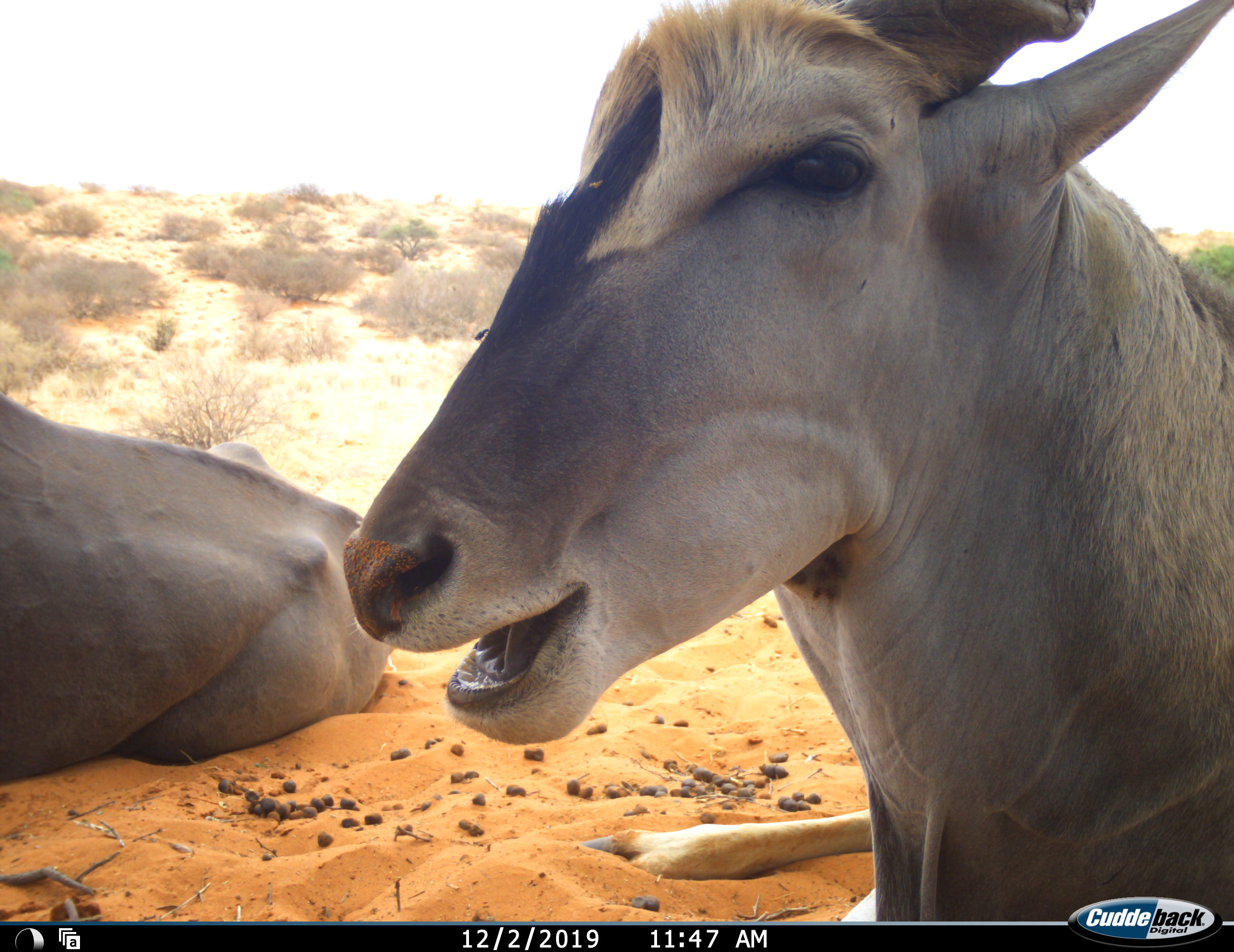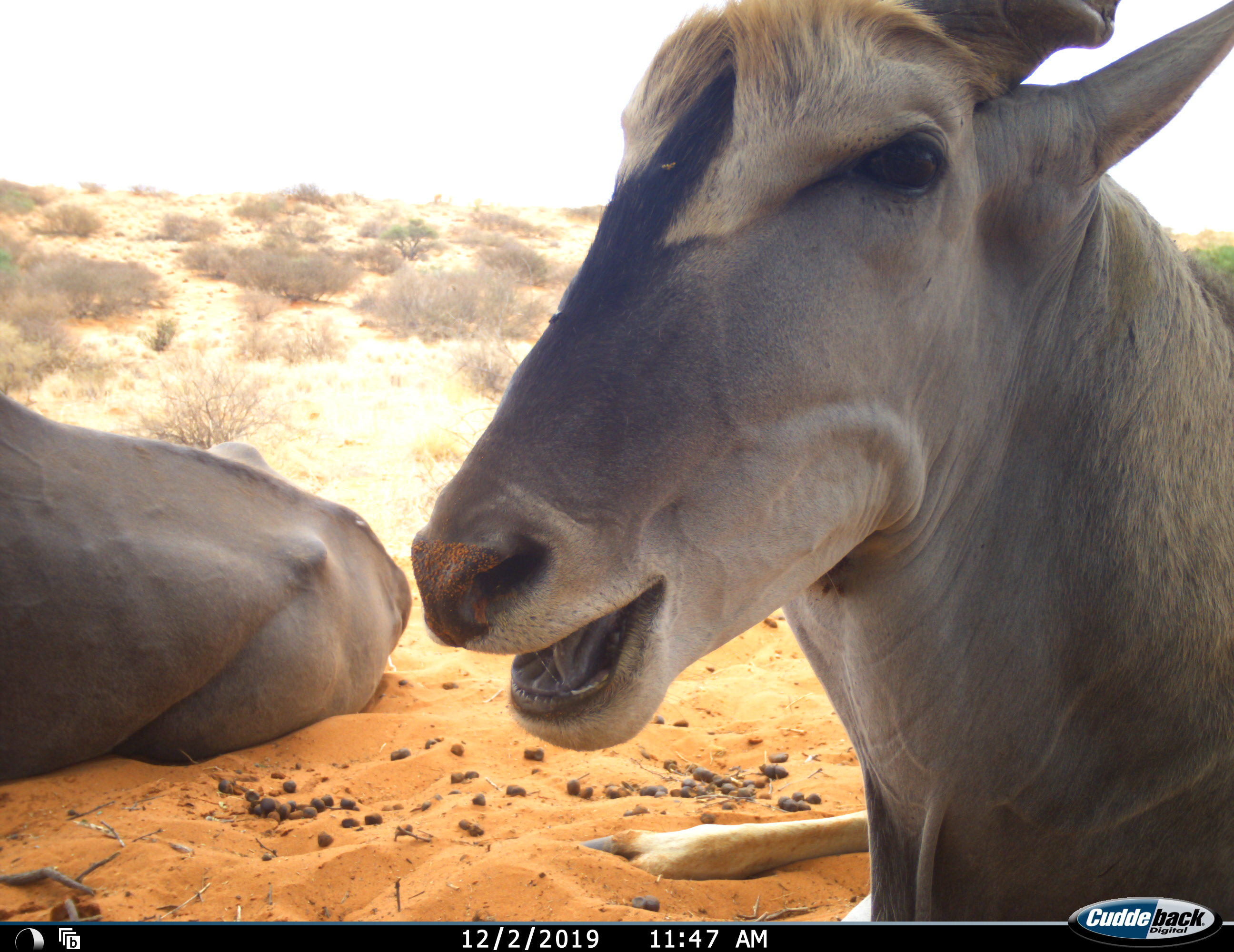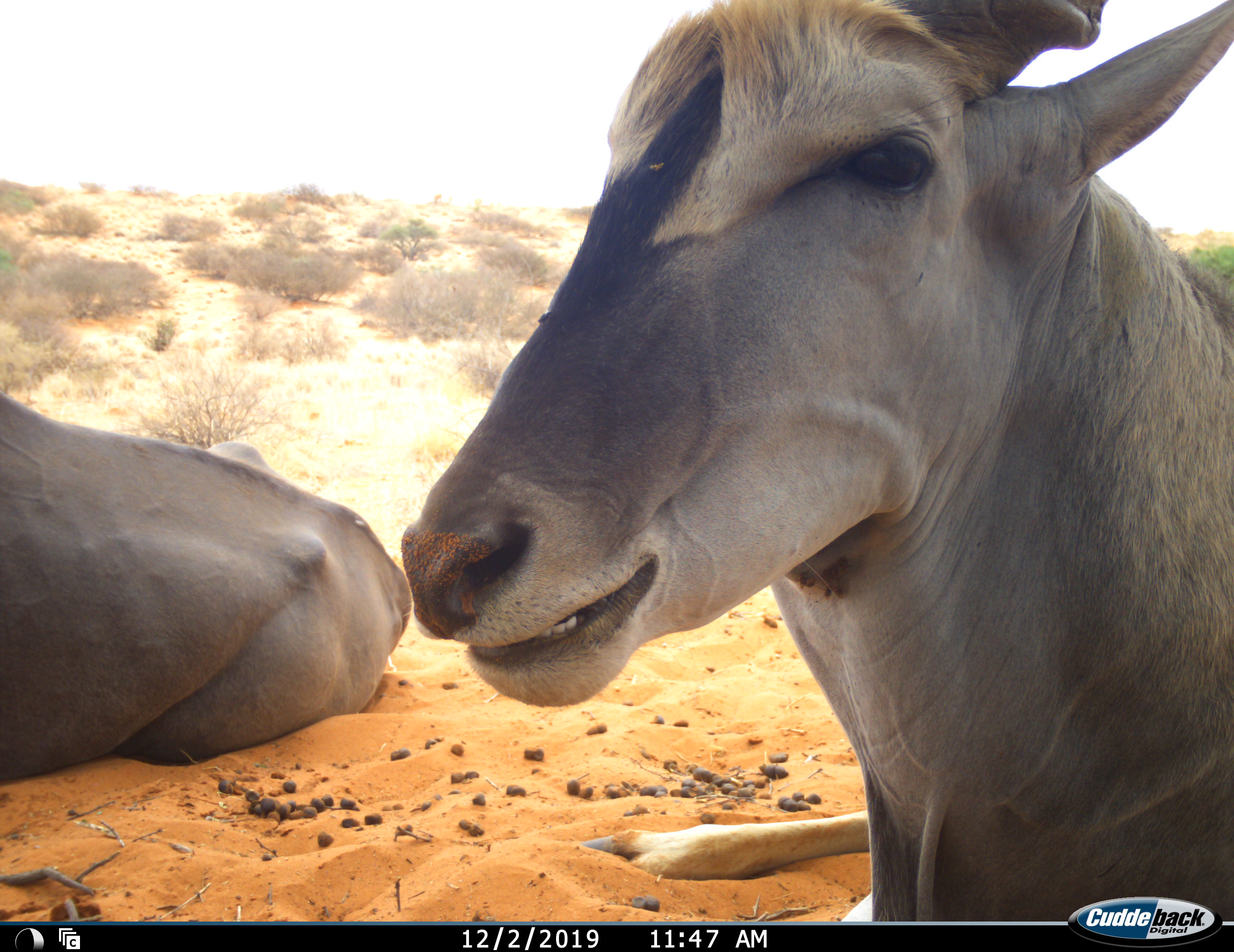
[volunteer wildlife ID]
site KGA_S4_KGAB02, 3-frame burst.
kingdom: Animalia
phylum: Chordata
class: Mammalia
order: Artiodactyla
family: Bovidae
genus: Tragelaphus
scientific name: Tragelaphus oryx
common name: eland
Eland (Tragelaphus oryx), count 2. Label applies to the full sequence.